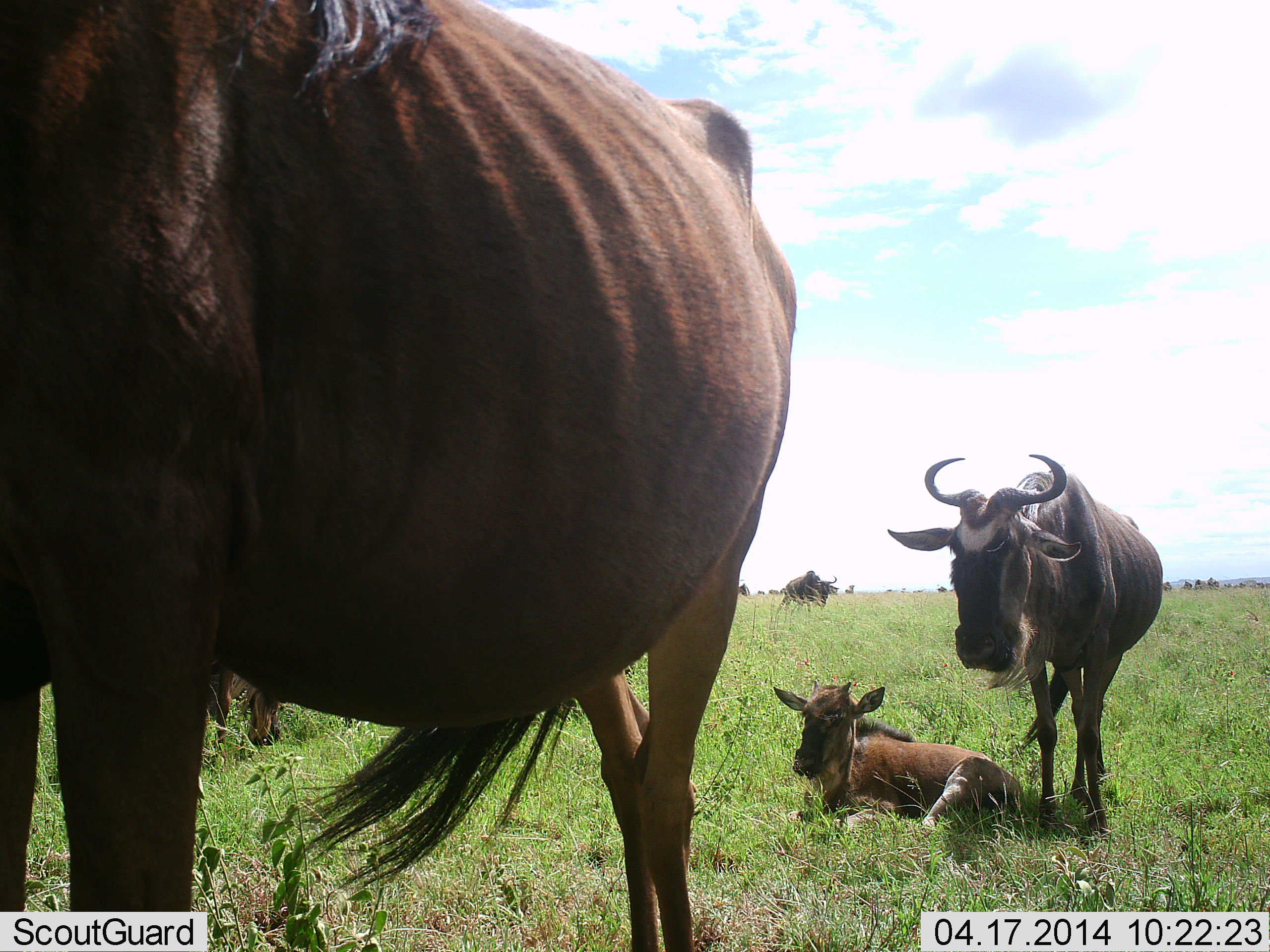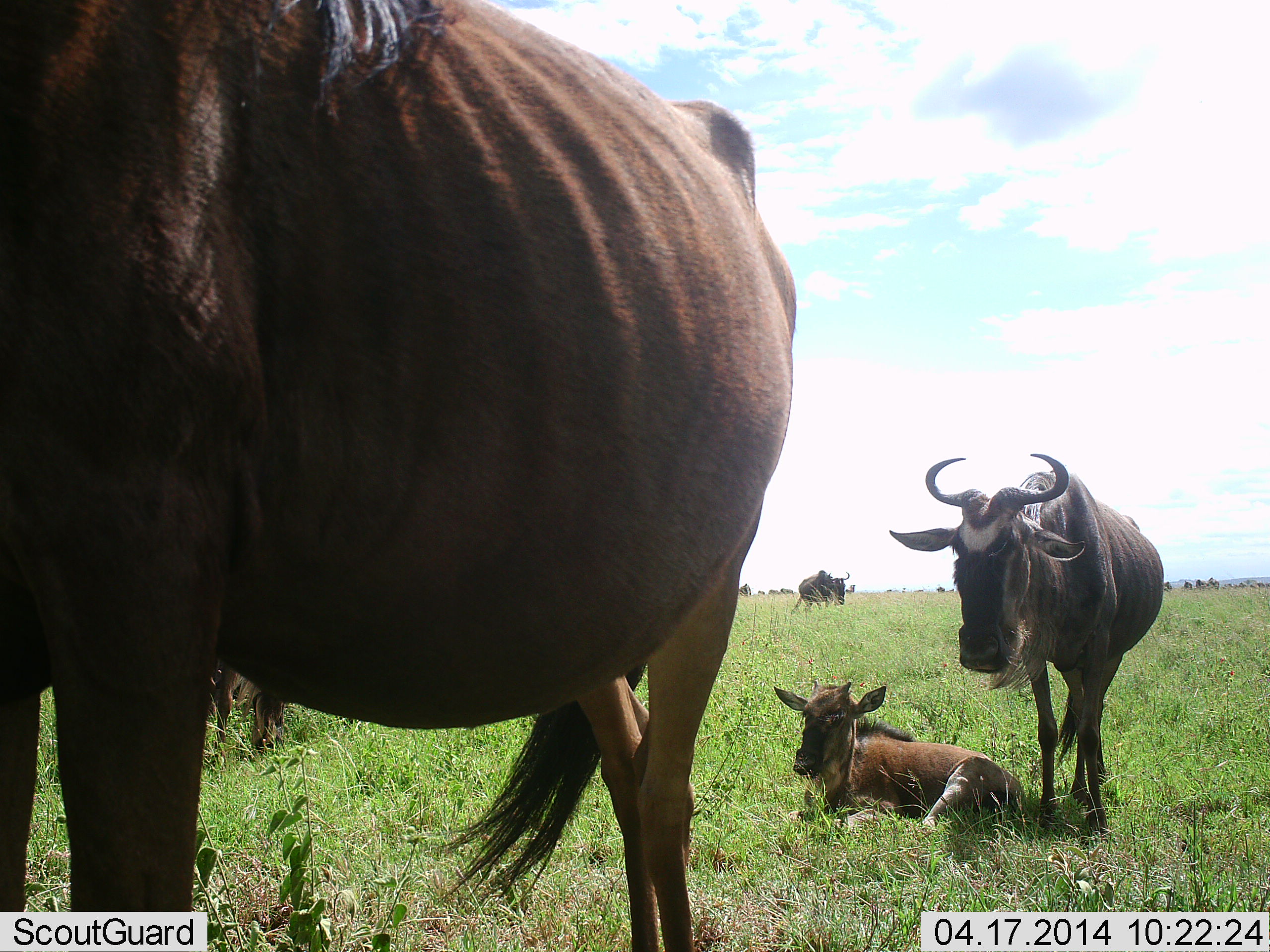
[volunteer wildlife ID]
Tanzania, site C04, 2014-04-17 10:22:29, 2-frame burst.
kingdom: Animalia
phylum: Chordata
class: Mammalia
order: Artiodactyla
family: Bovidae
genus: Connochaetes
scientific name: Connochaetes taurinus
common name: blue wildebeest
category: wildebeest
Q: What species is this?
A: Wildebeest (blue wildebeest) (Connochaetes taurinus).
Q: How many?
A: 5.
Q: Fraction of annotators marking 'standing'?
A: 90%.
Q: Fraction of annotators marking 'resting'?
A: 100%.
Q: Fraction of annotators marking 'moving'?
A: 30%.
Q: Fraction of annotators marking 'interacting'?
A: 0%.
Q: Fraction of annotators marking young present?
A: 70%.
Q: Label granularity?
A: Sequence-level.